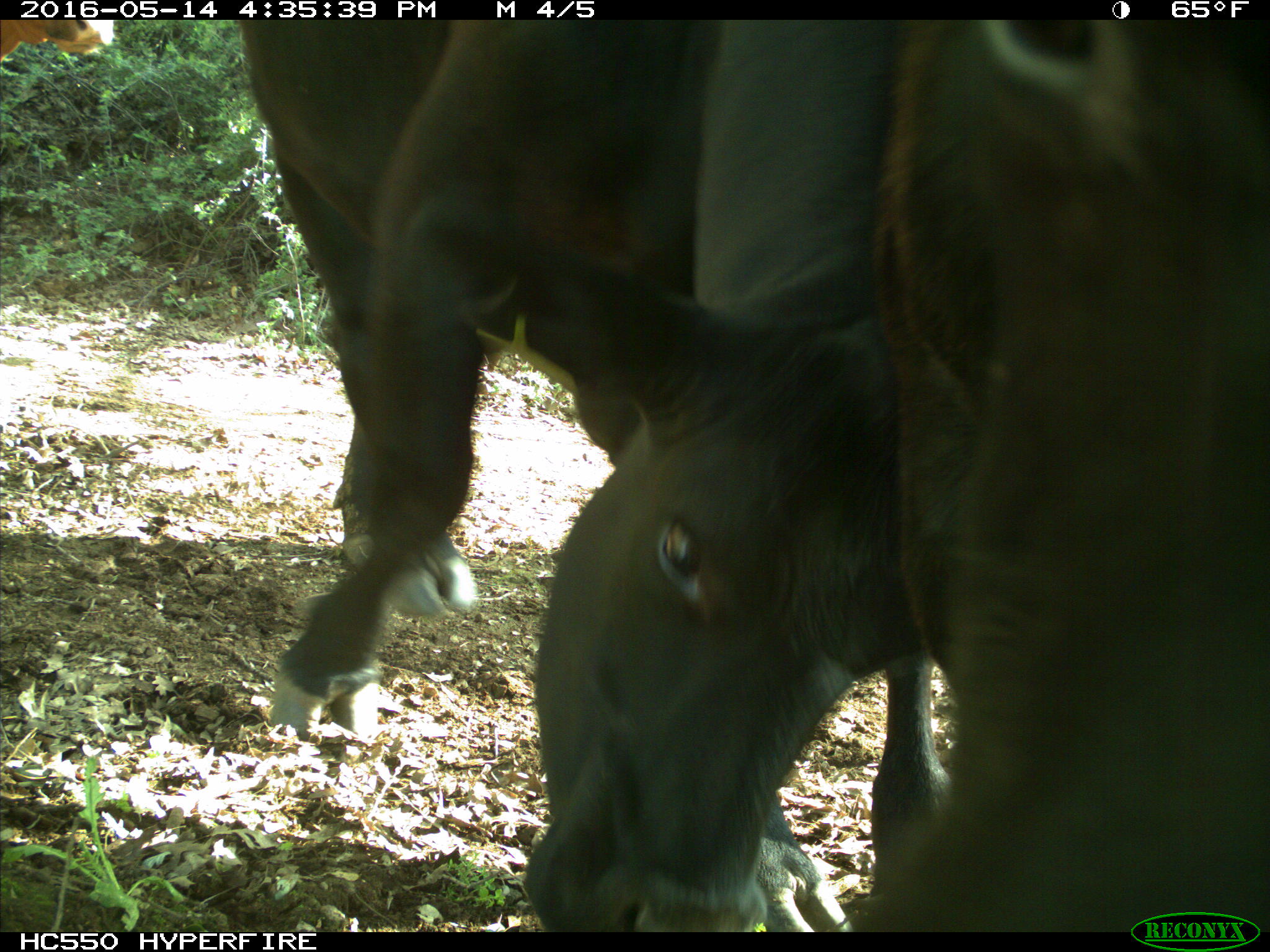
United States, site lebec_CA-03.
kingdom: Animalia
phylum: Chordata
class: Mammalia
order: Artiodactyla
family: Bovidae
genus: Bos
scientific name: Bos taurus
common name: domestic cow